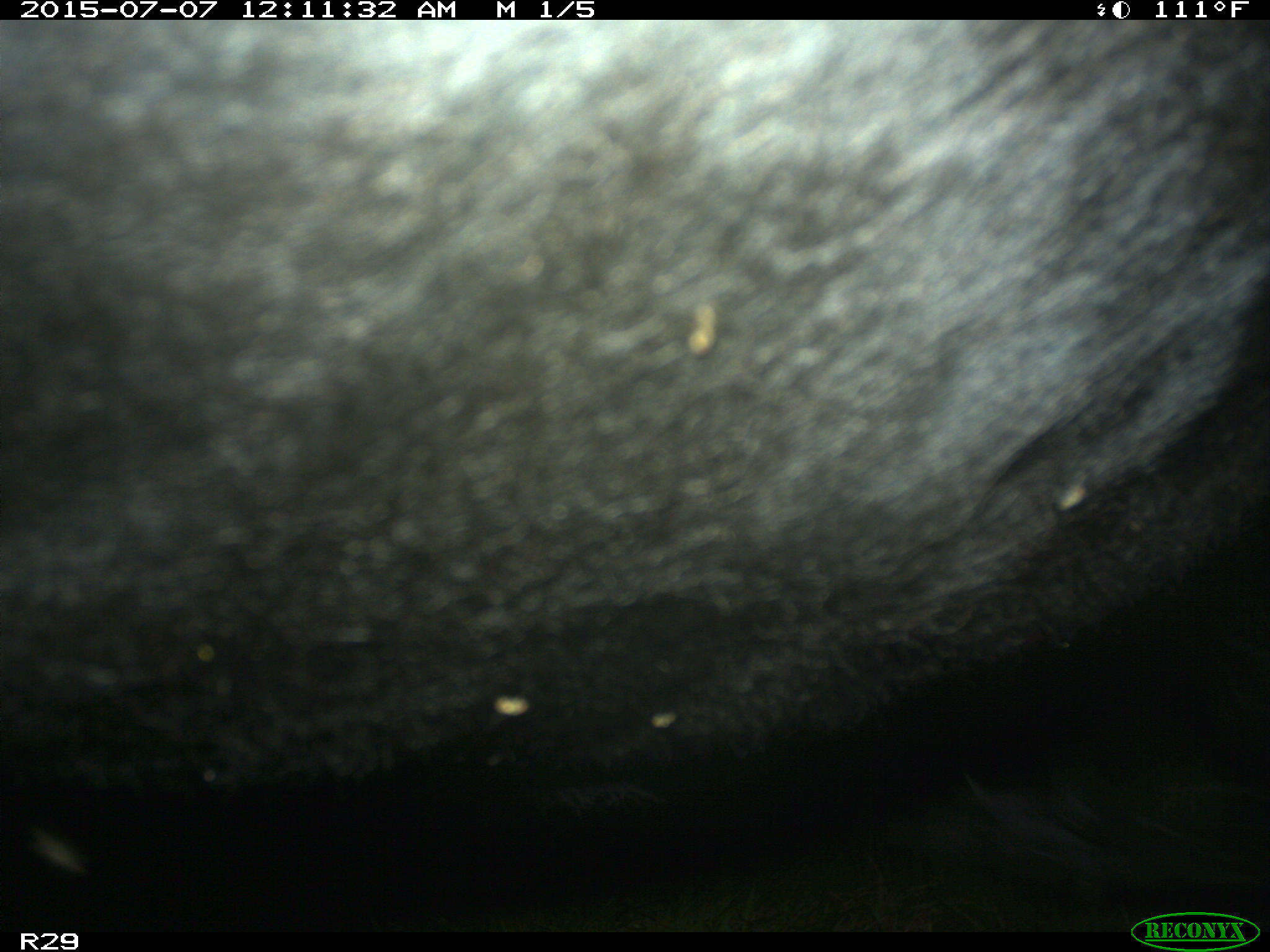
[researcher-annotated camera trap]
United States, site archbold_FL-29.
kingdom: Animalia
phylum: Chordata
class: Mammalia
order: Artiodactyla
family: Bovidae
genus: Bos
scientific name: Bos taurus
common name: domestic cow